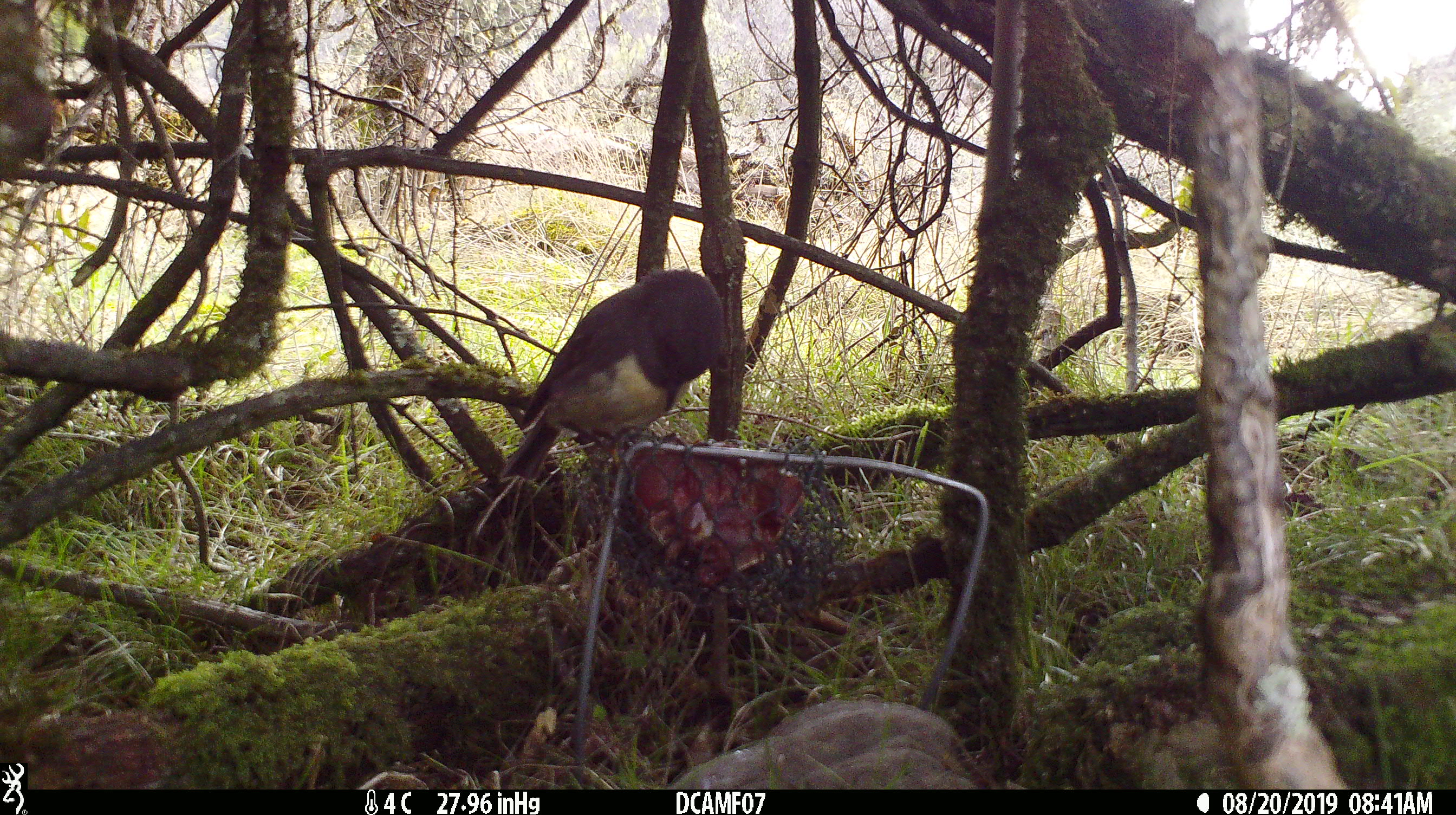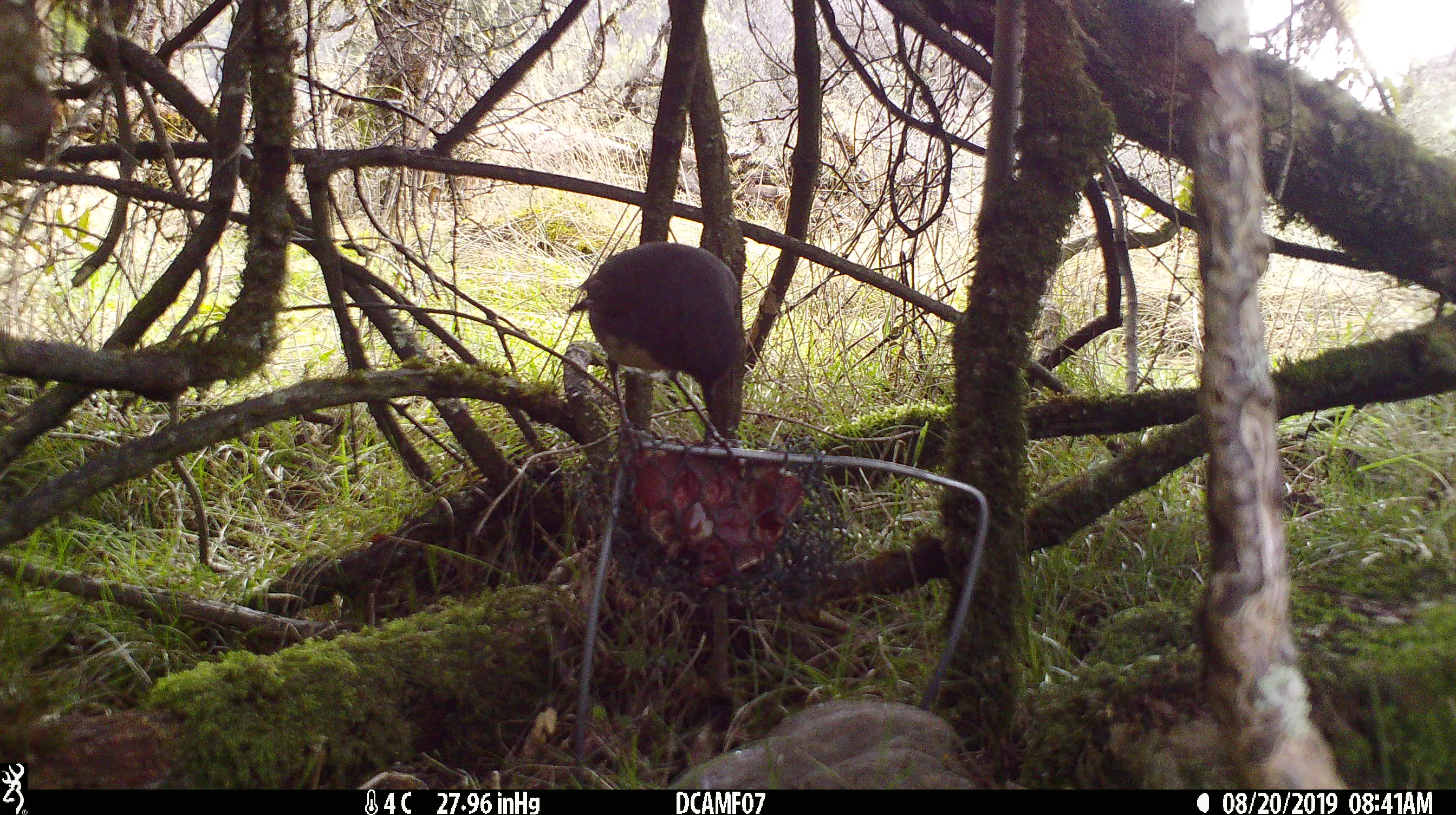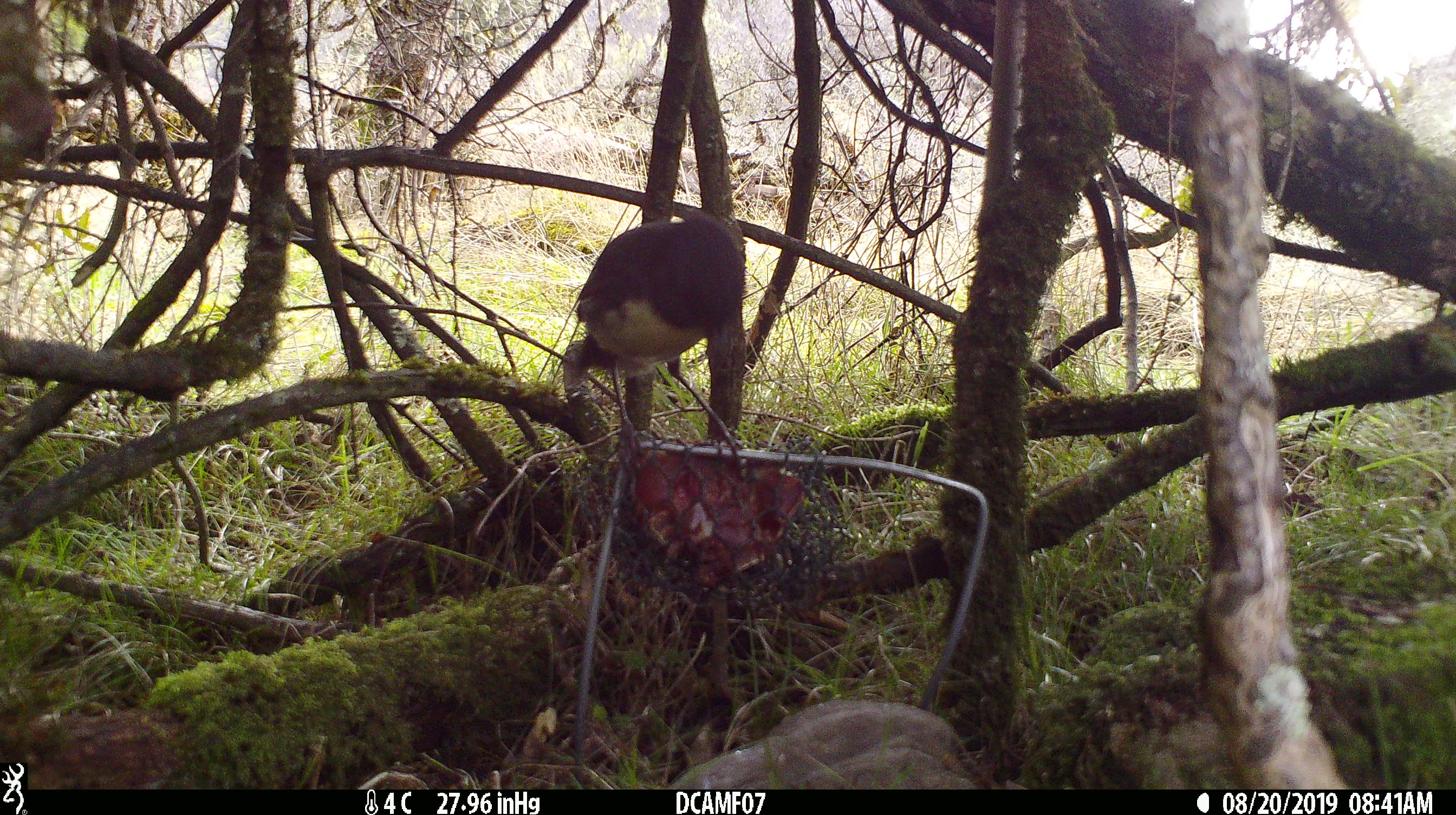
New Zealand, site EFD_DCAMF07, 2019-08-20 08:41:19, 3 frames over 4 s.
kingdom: Animalia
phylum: Chordata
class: Aves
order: Passeriformes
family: Petroicidae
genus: Petroica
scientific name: Petroica australis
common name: new zealand robin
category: robin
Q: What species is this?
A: Robin (new zealand robin) (Petroica australis).